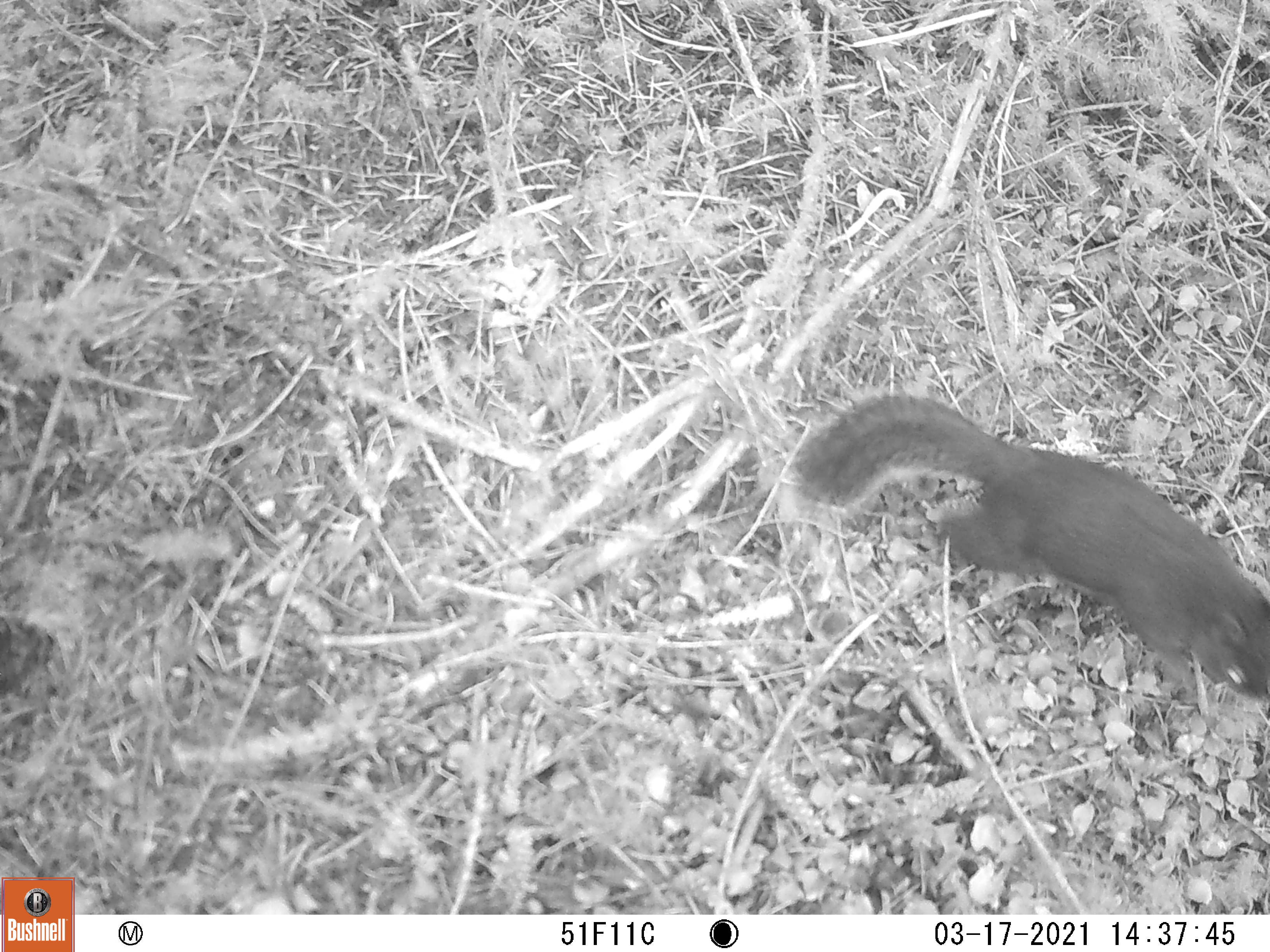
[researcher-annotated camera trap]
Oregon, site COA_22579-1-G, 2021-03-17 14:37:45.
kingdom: Animalia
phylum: Chordata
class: Mammalia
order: Rodentia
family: Sciuridae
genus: Tamiasciurus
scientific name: Tamiasciurus douglasii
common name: douglas squirrel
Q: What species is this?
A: Douglas squirrel (Tamiasciurus douglasii).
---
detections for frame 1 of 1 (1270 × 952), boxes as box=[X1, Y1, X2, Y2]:
douglas squirrel: box=[787, 386, 1267, 715]